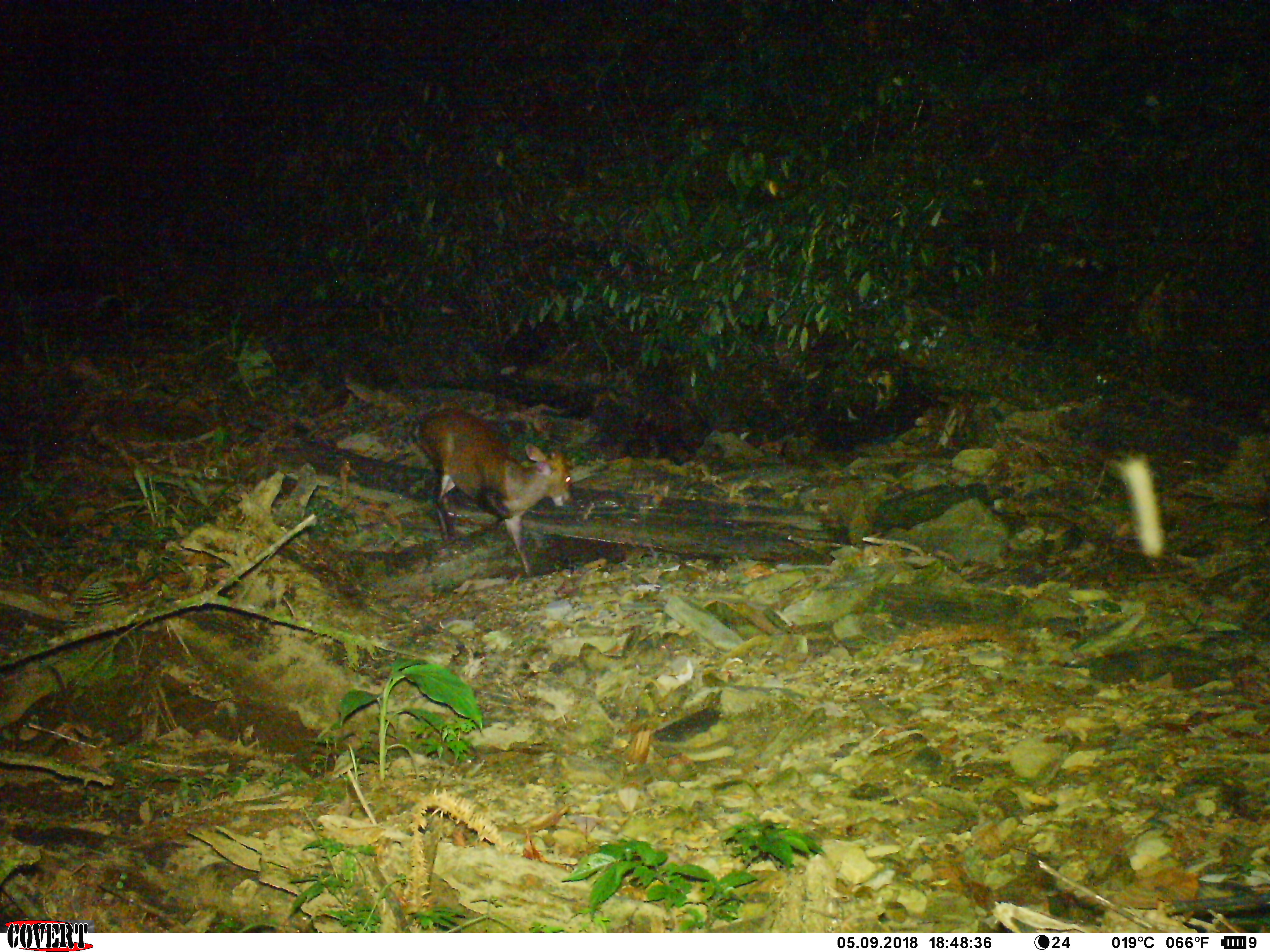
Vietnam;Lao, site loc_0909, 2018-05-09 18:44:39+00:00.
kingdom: Animalia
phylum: Chordata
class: Mammalia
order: Artiodactyla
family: Cervidae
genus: Muntiacus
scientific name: Muntiacus rooseveltorum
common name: roosevelt's muntjac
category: roosevelts muntjac group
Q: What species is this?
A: Roosevelts muntjac group (roosevelt's muntjac) (Muntiacus rooseveltorum).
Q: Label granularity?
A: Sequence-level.